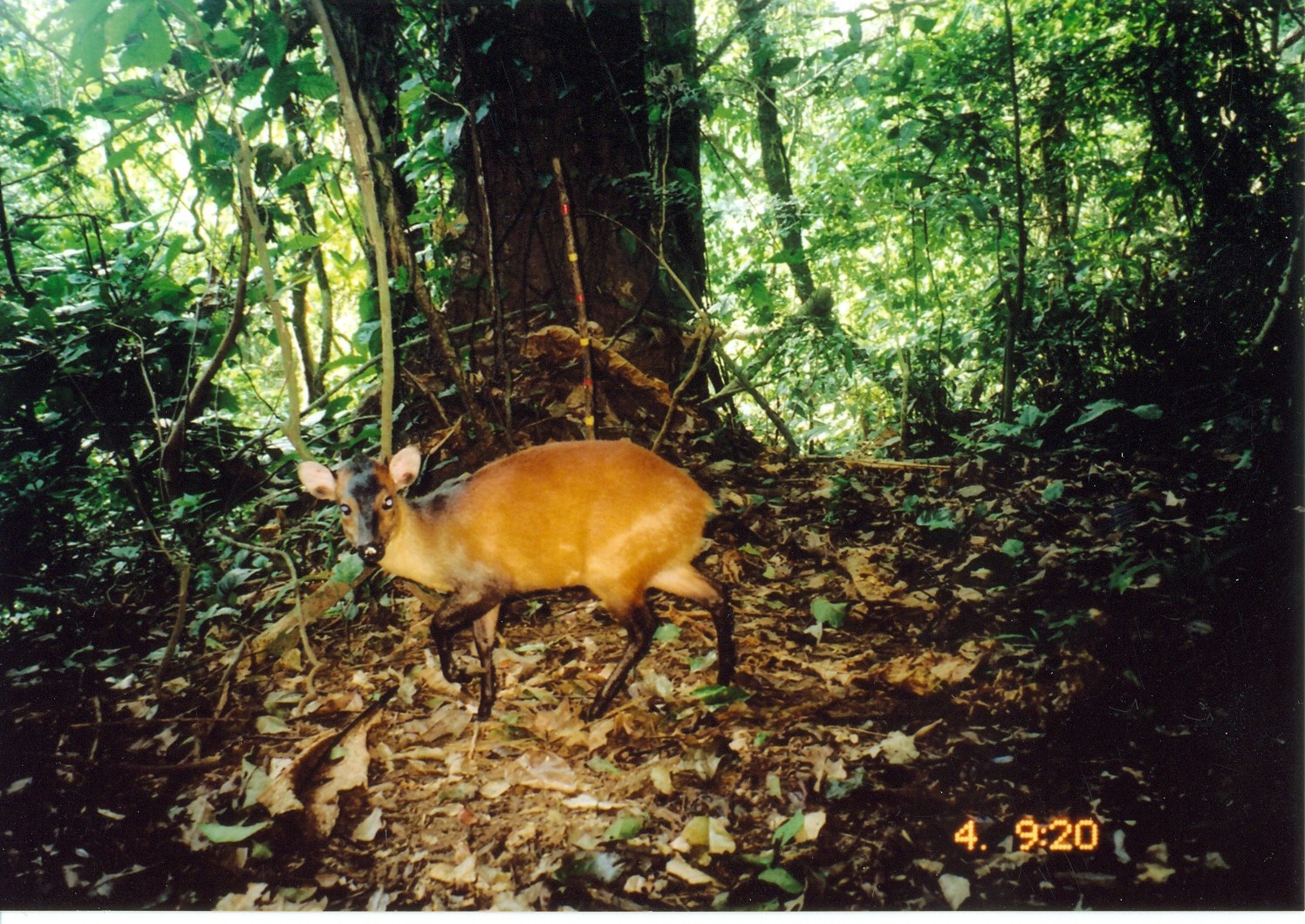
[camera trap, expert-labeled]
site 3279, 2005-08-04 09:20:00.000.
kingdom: Animalia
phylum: Chordata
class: Mammalia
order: Artiodactyla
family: Bovidae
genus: Cephalophus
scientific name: Cephalophus harveyi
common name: harvey's duiker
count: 1